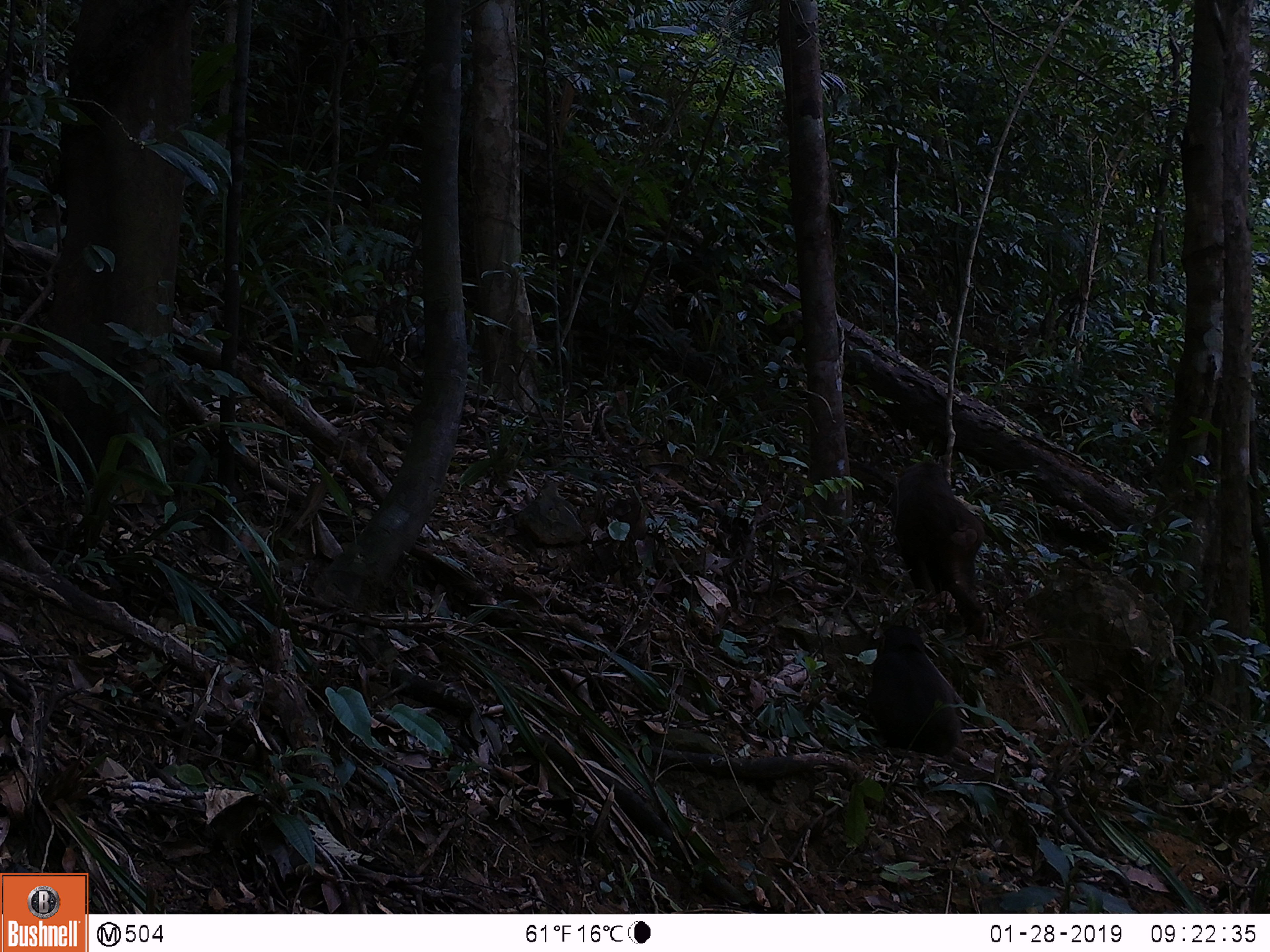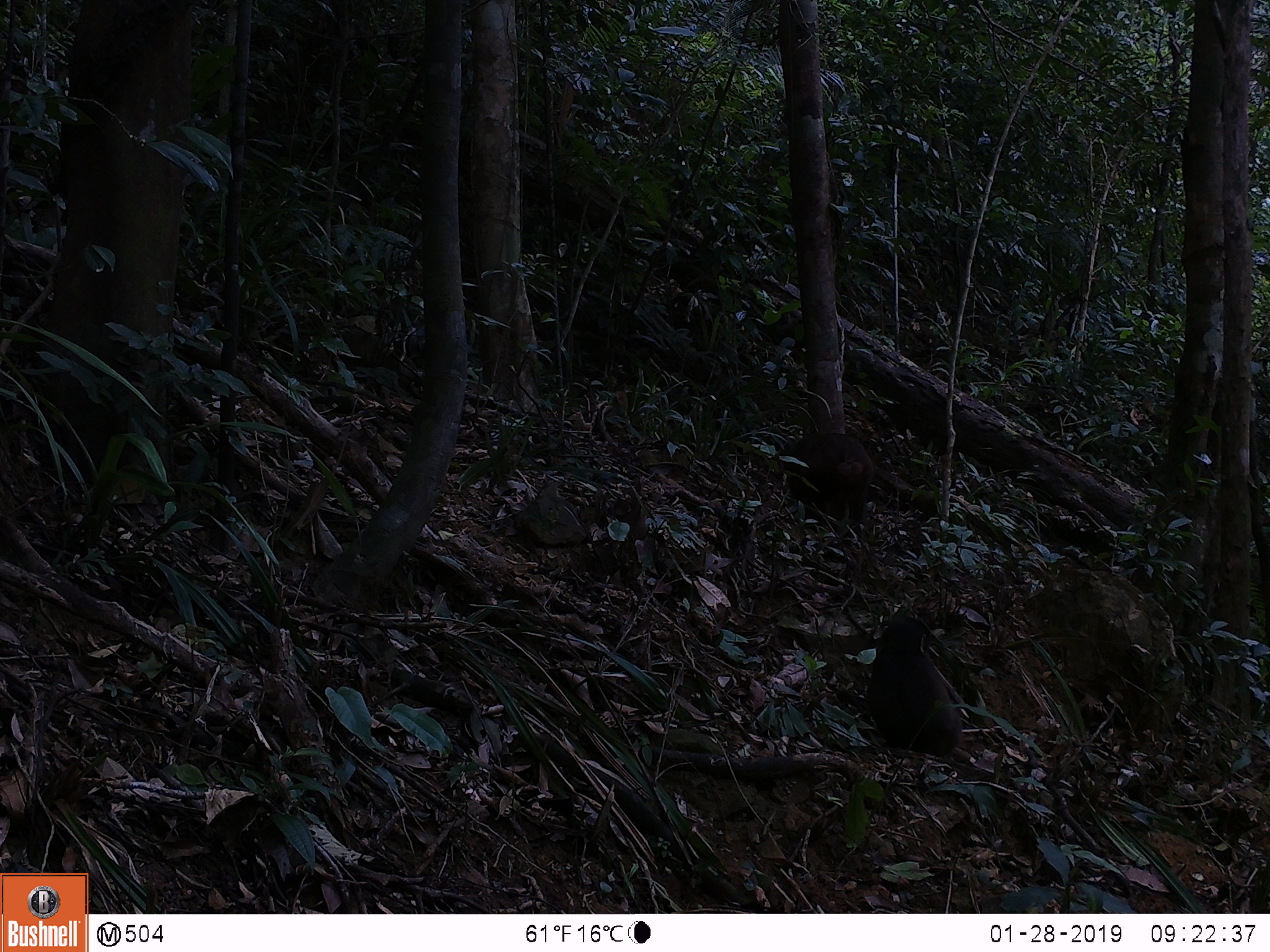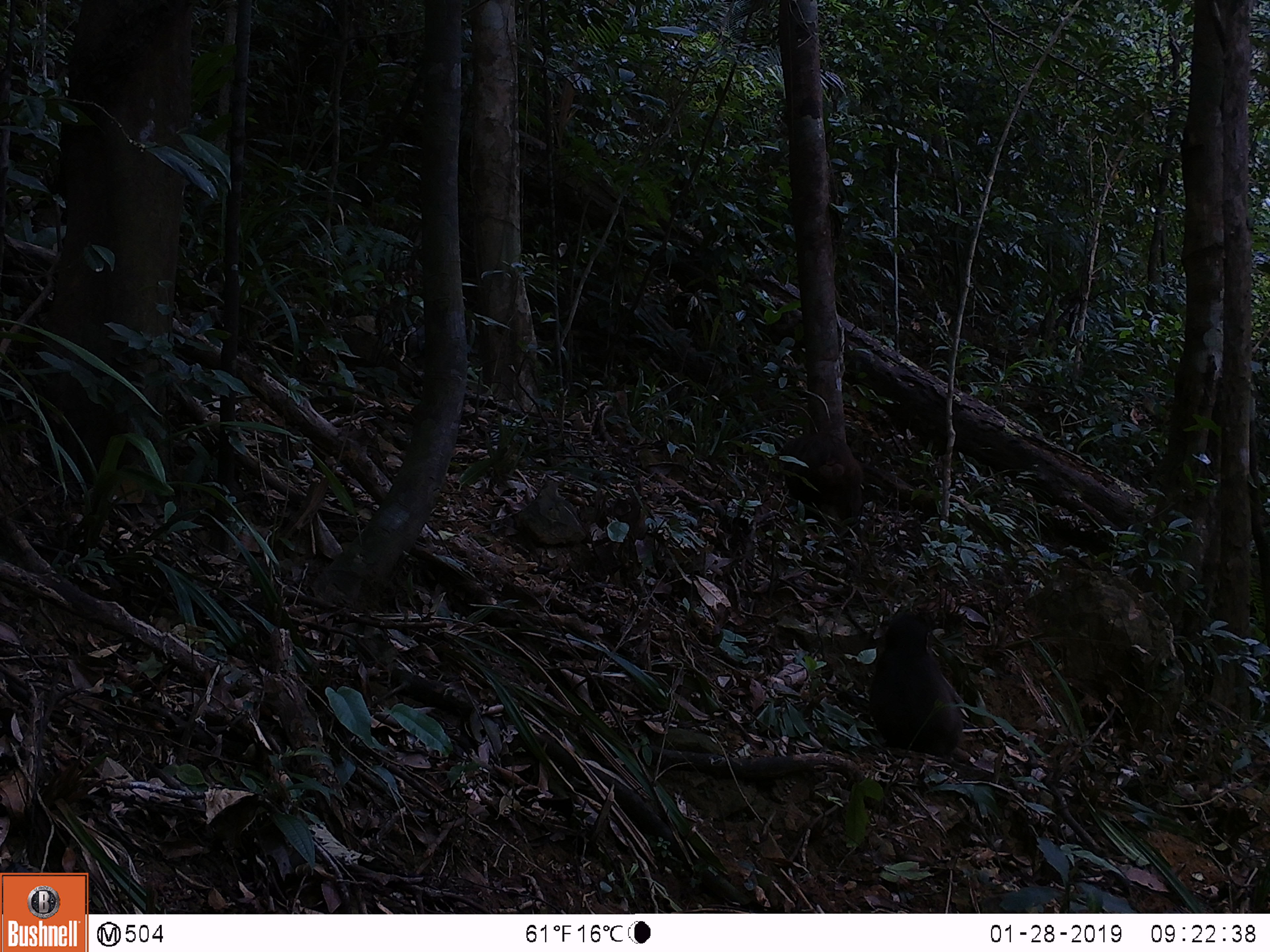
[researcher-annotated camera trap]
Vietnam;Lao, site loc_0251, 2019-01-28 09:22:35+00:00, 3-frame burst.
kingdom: Animalia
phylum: Chordata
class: Mammalia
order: Primates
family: Cercopithecidae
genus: Macaca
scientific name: Macaca arctoides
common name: stump-tailed macaque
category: stump tailed macaque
Stump tailed macaque (stump-tailed macaque) (Macaca arctoides). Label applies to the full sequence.